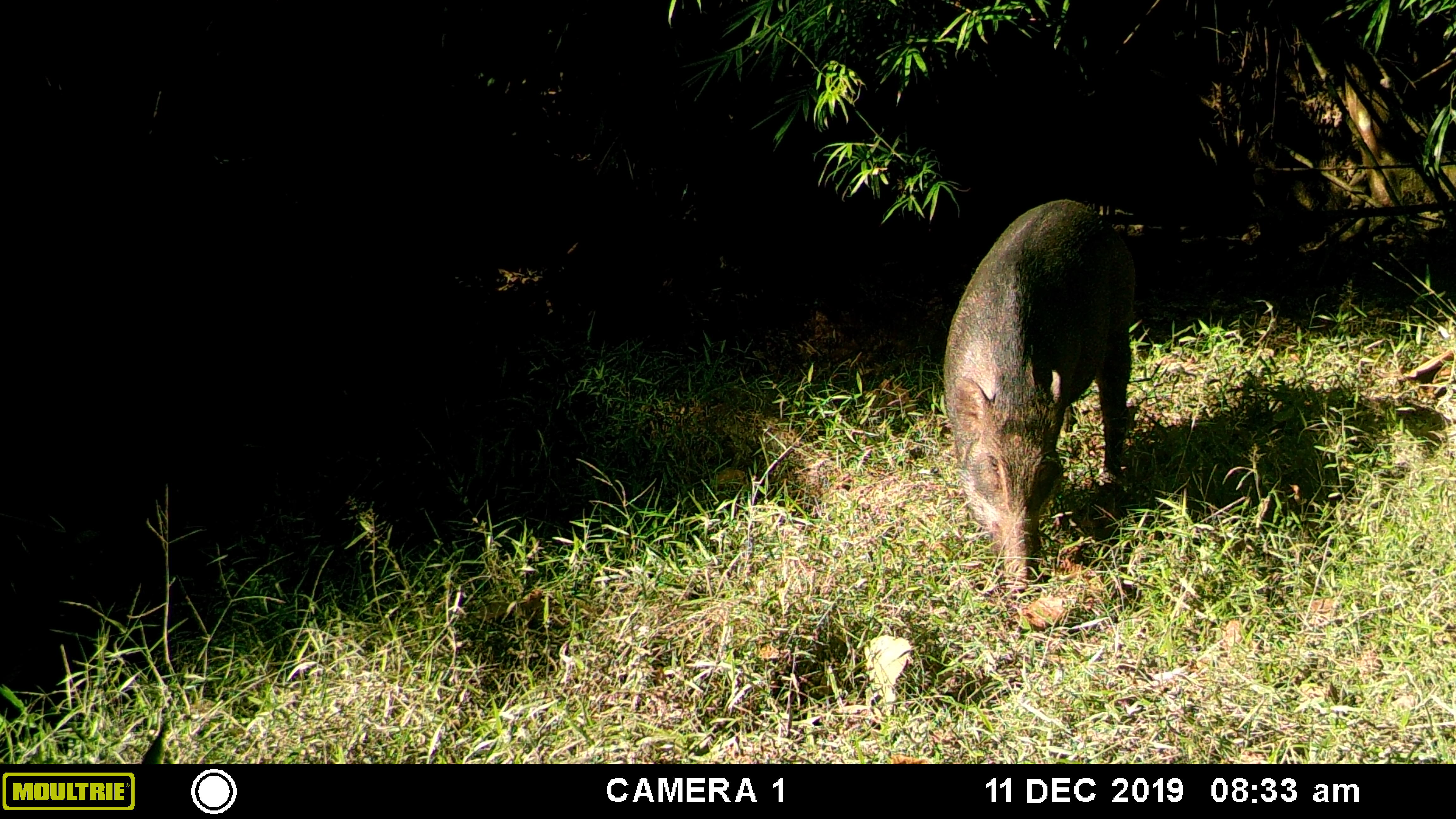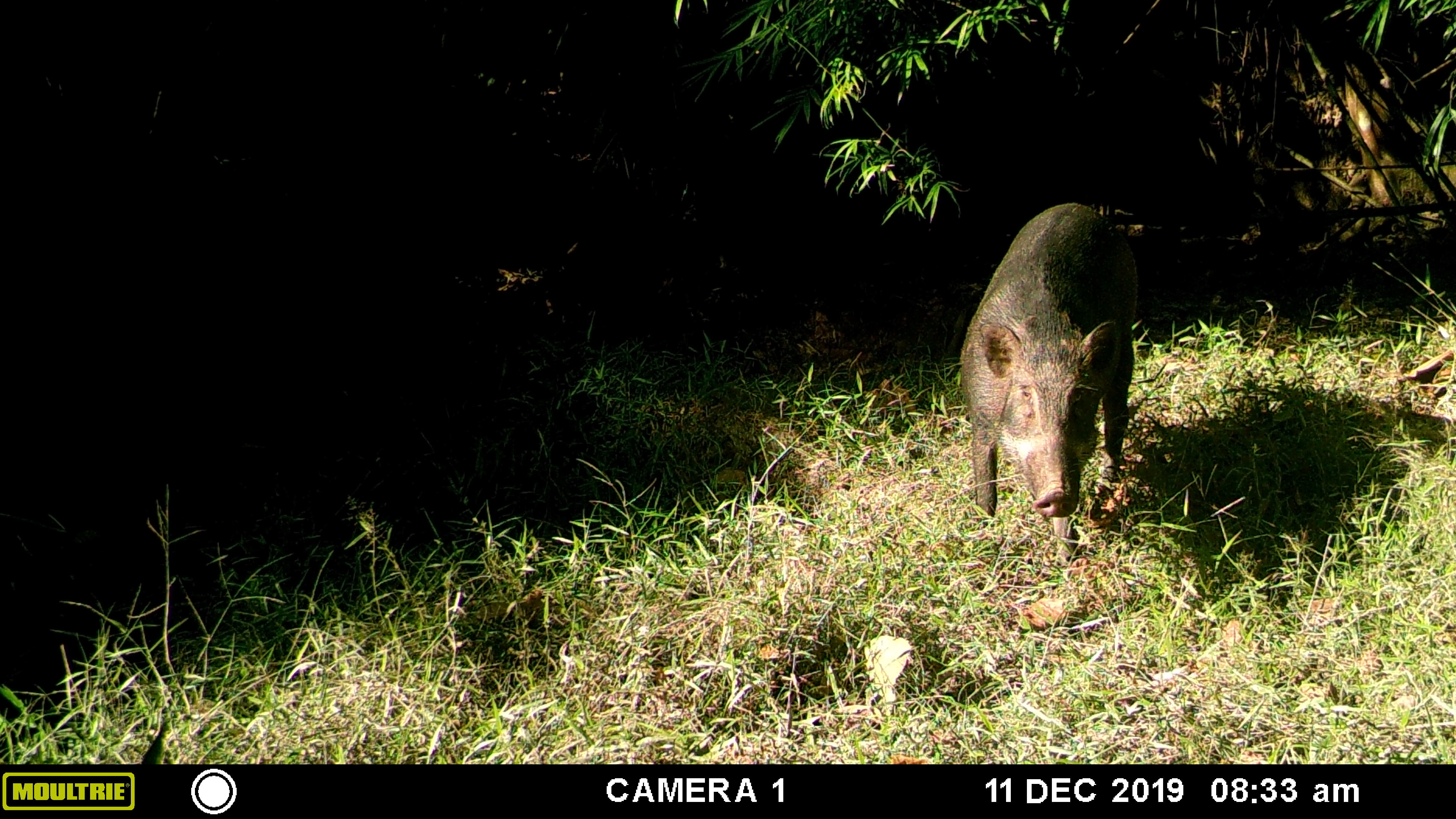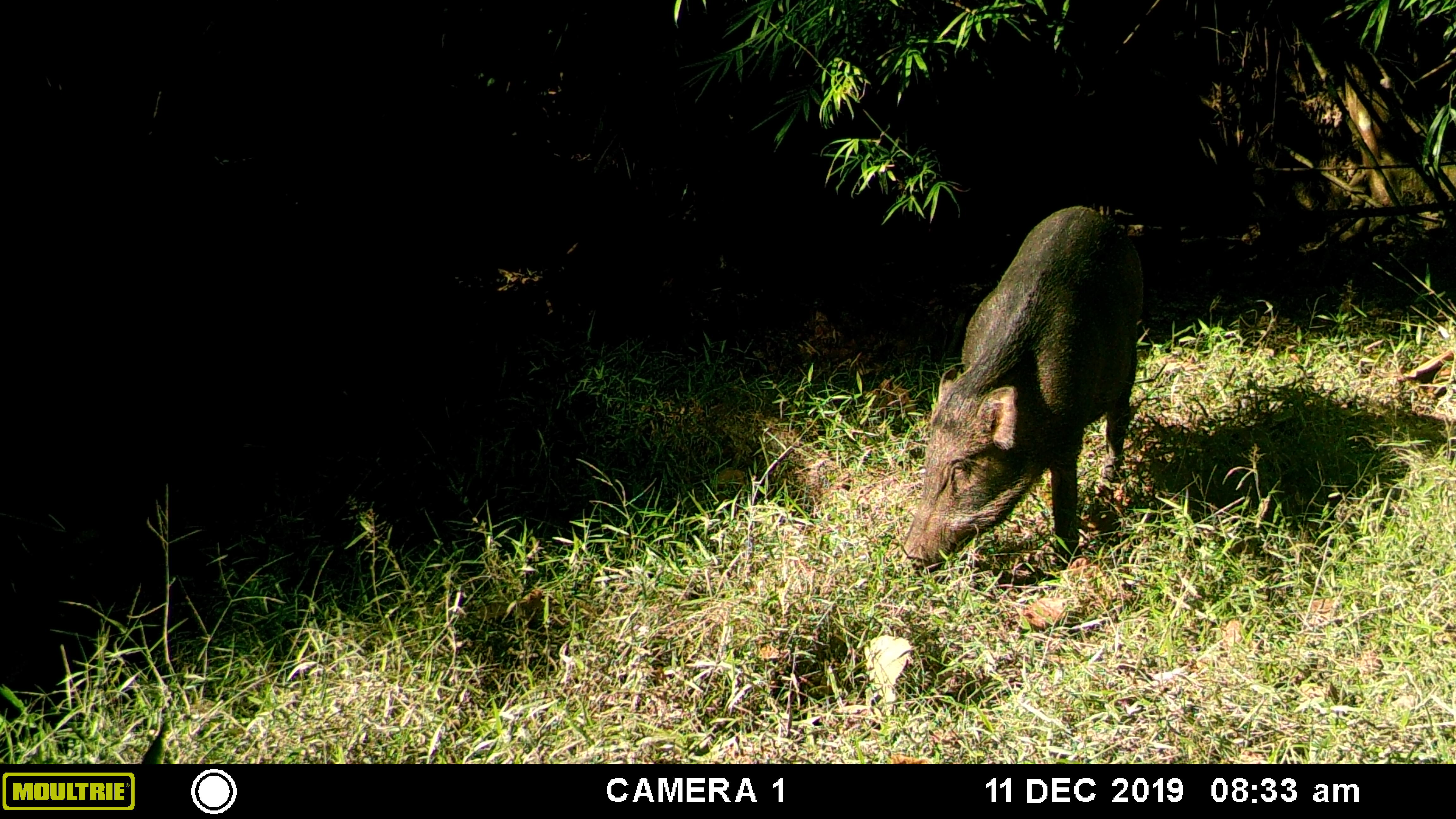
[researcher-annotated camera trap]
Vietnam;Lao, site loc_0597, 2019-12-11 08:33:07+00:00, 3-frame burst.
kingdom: Animalia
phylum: Chordata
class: Mammalia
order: Artiodactyla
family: Suidae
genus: Sus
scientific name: Sus scrofa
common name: eurasian wild pig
Eurasian wild pig (Sus scrofa). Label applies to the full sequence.